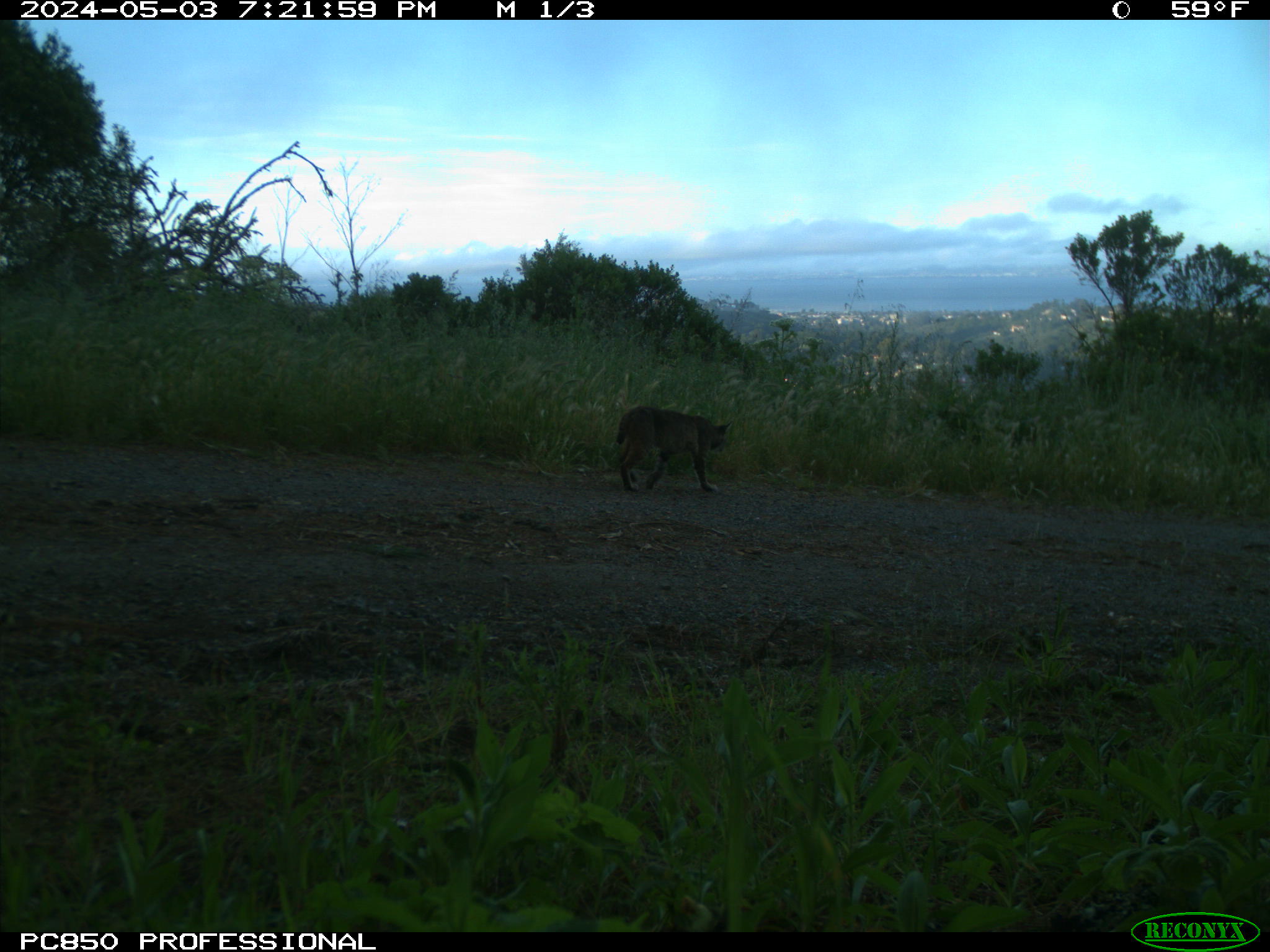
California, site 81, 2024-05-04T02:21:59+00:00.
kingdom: Animalia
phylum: Chordata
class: Mammalia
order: Carnivora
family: Felidae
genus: Lynx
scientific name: Lynx rufus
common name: bobcat